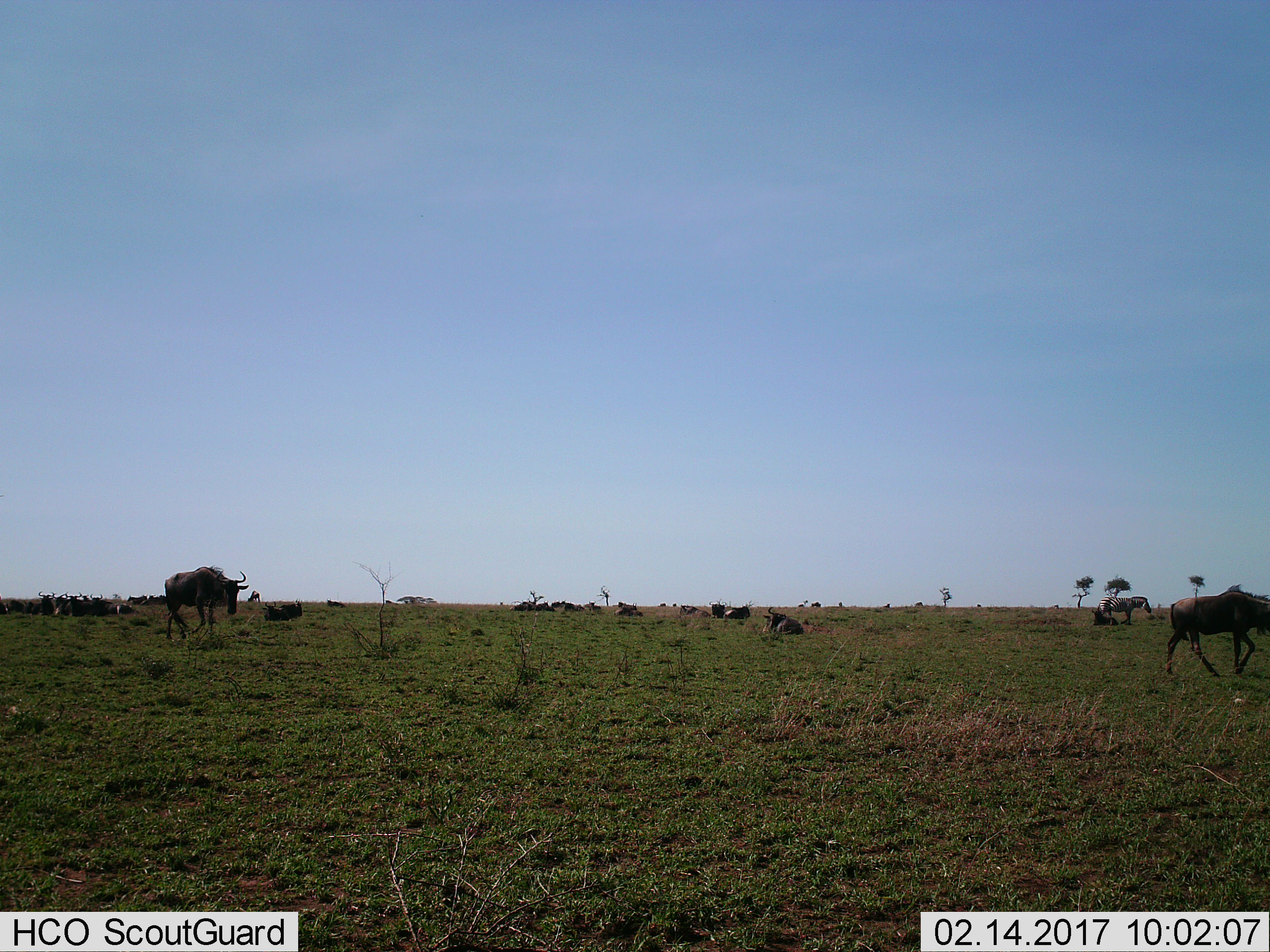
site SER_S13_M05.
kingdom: Animalia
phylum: Chordata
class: Mammalia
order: Artiodactyla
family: Bovidae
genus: Connochaetes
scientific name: Connochaetes taurinus taurinus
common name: blue wildebeest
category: wildebeestblue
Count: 11-50.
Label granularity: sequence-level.